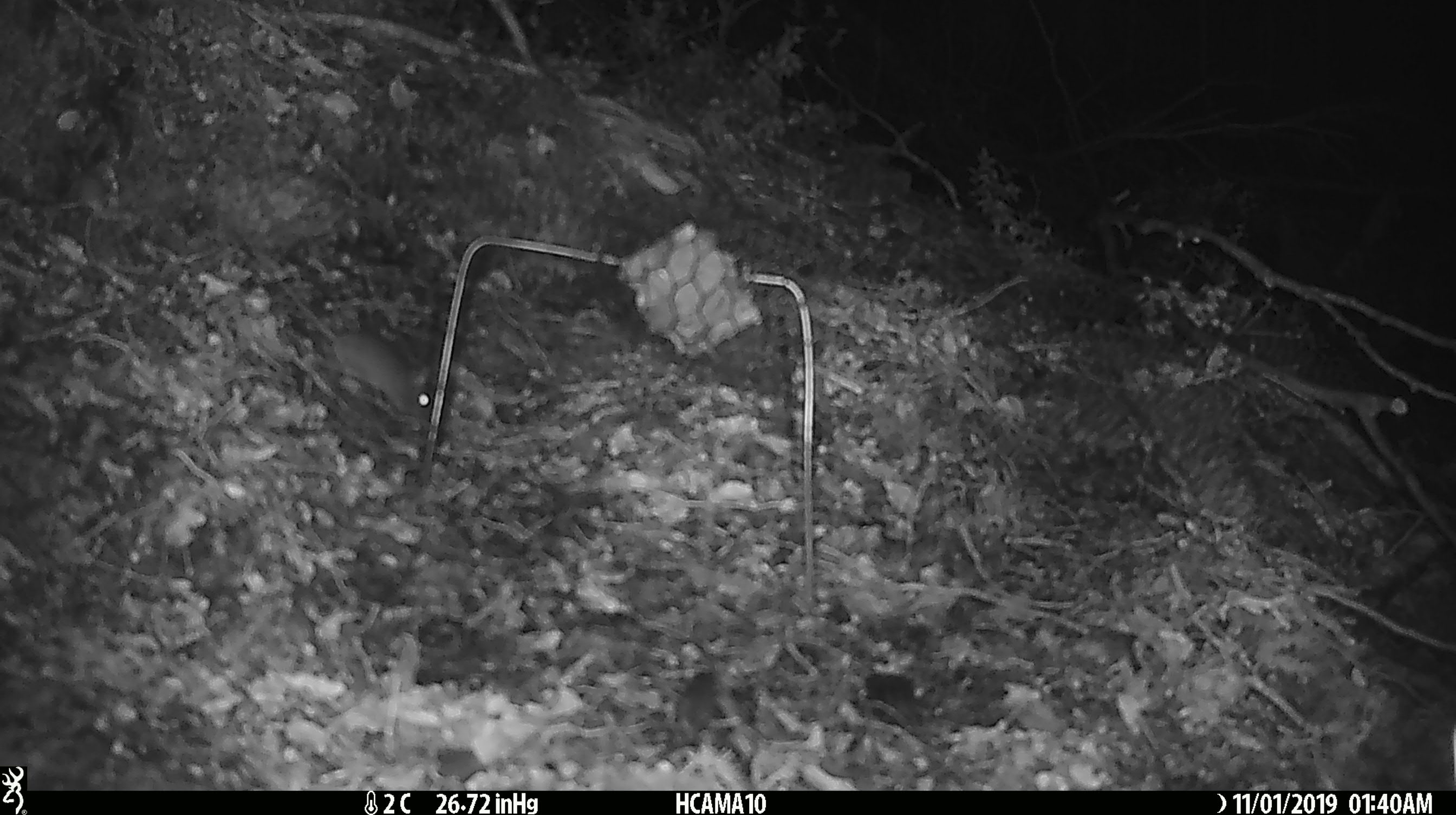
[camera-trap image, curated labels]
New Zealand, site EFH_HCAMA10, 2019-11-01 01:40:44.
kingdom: Animalia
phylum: Chordata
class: Mammalia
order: Rodentia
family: Muridae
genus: Mus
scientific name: Mus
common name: mouse